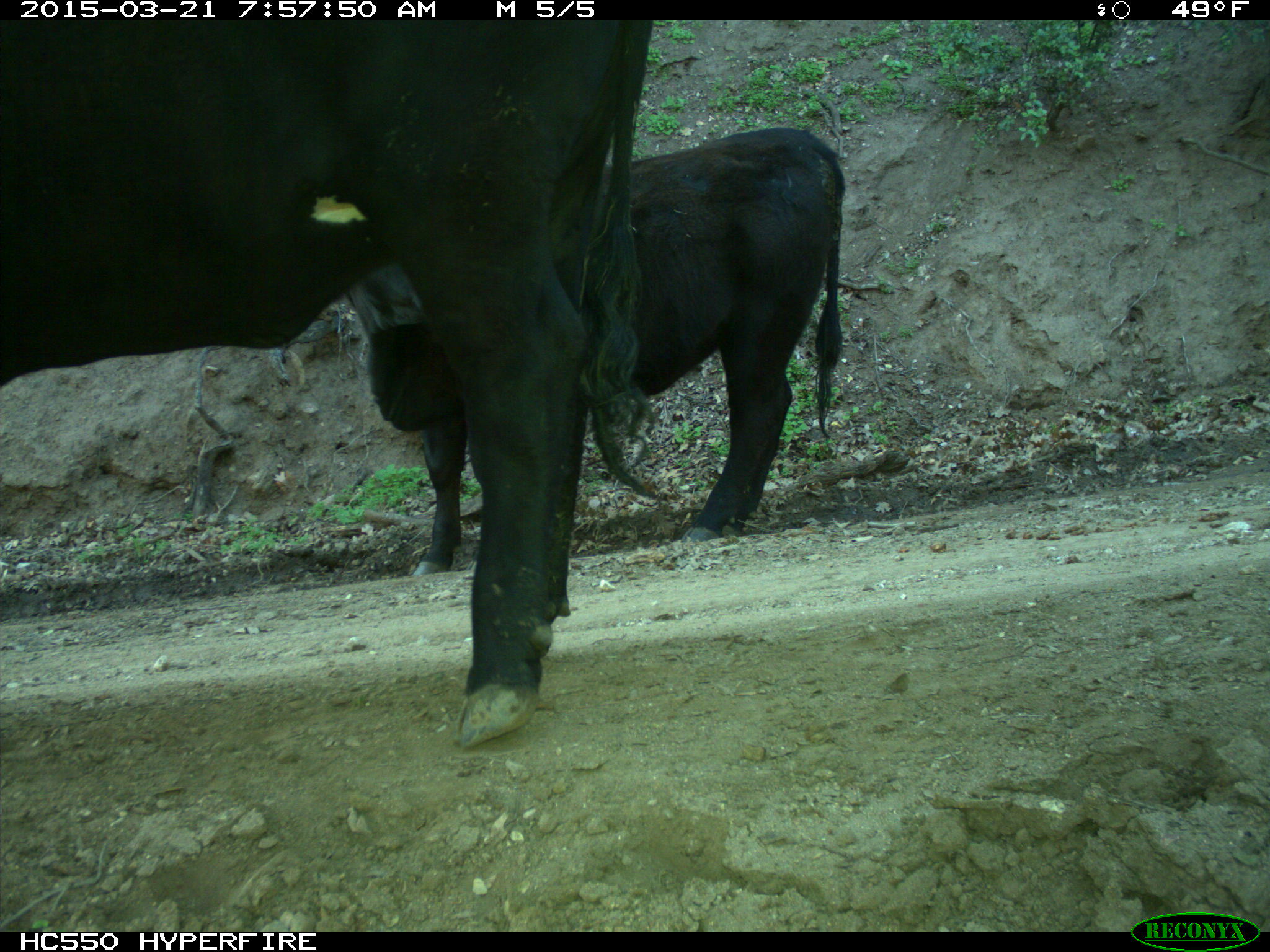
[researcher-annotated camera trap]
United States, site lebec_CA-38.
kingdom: Animalia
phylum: Chordata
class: Mammalia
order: Artiodactyla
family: Bovidae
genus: Bos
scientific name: Bos taurus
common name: domestic cow